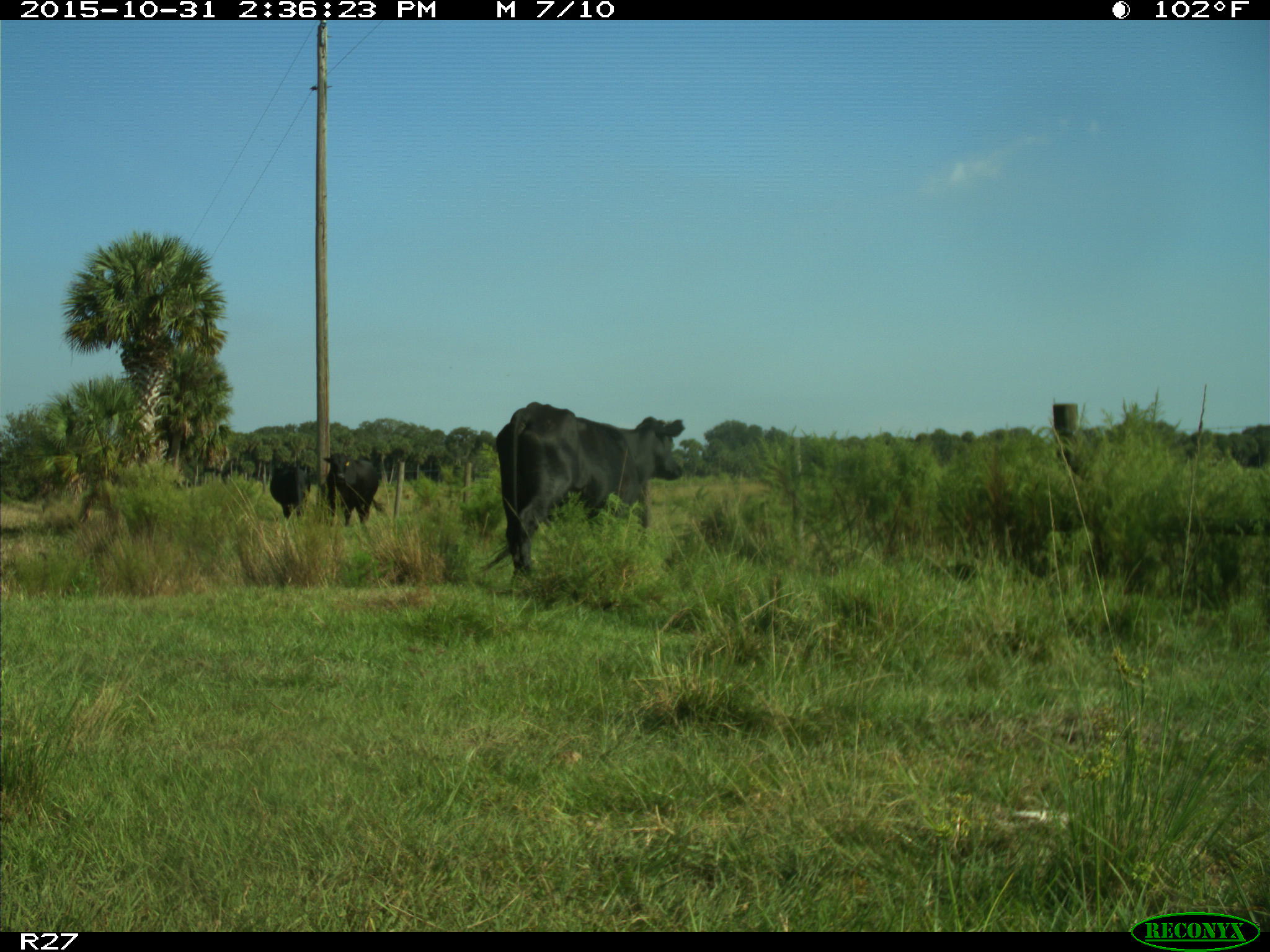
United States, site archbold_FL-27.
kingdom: Animalia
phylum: Chordata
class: Mammalia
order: Artiodactyla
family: Bovidae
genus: Bos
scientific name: Bos taurus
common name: domestic cow